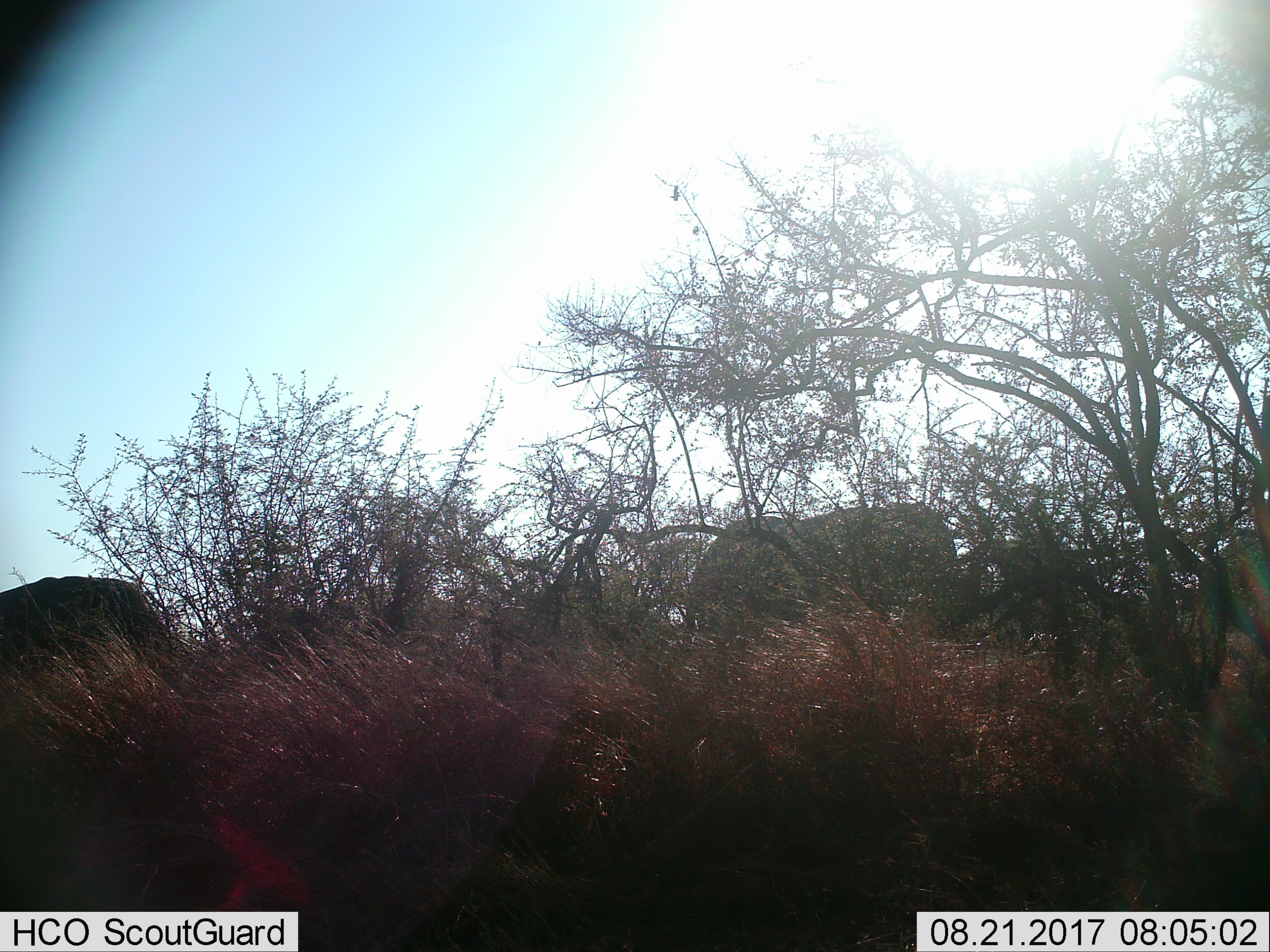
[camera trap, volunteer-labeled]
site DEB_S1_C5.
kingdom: Animalia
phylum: Chordata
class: Mammalia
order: Proboscidea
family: Elephantidae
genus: Loxodonta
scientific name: Loxodonta africana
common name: african bush elephant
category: elephant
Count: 2.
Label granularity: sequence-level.